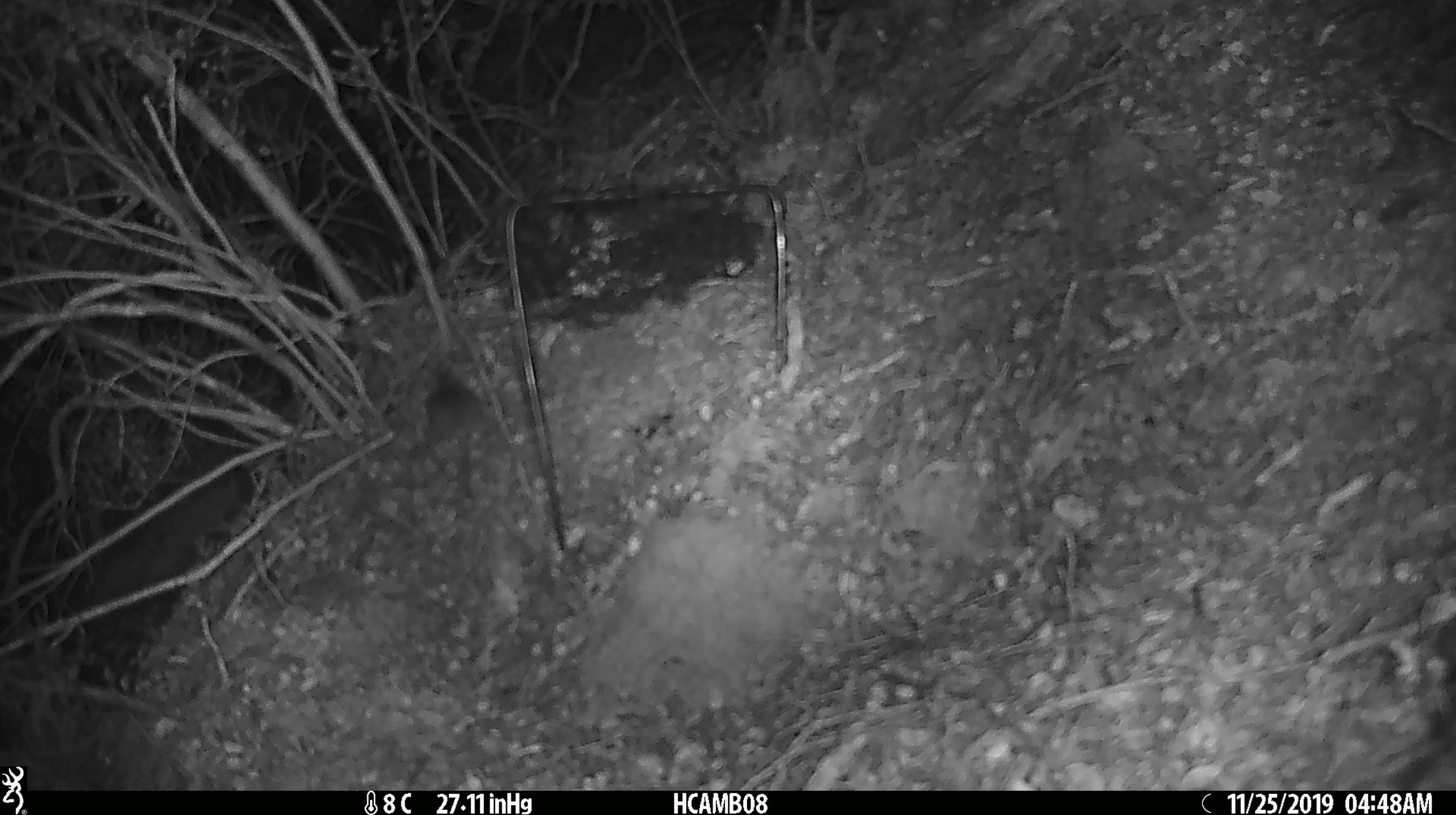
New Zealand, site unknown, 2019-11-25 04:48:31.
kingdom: Animalia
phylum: Chordata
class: Mammalia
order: Rodentia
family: Muridae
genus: Mus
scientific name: Mus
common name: mouse